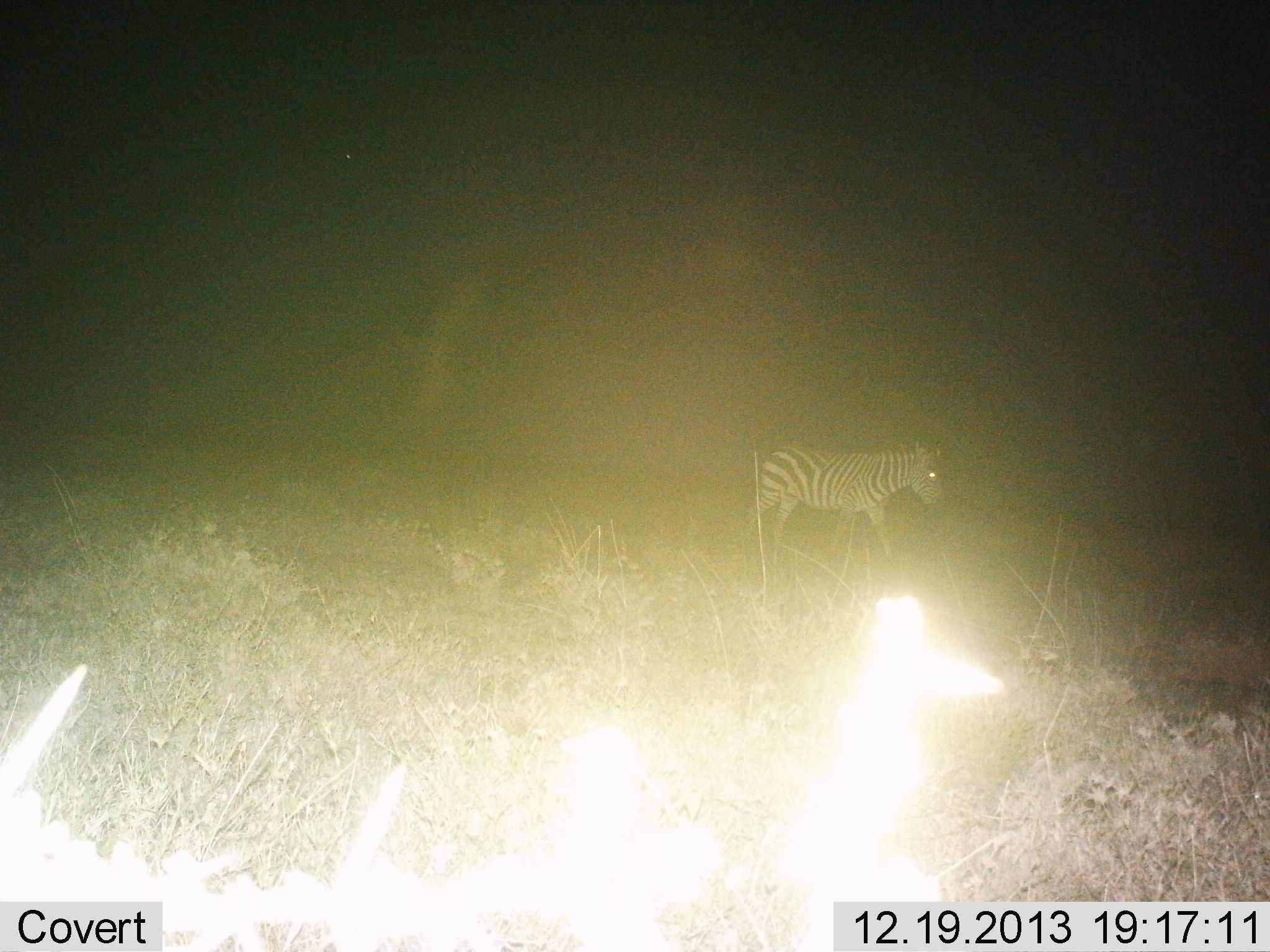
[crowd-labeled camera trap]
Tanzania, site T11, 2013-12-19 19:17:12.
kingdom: Animalia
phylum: Chordata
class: Mammalia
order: Perissodactyla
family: Equidae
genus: Equus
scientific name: Equus quagga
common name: plains zebra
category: zebra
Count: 1.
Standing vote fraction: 25%.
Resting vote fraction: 0%.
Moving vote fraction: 77%.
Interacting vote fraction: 0%.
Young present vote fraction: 2%.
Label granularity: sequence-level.